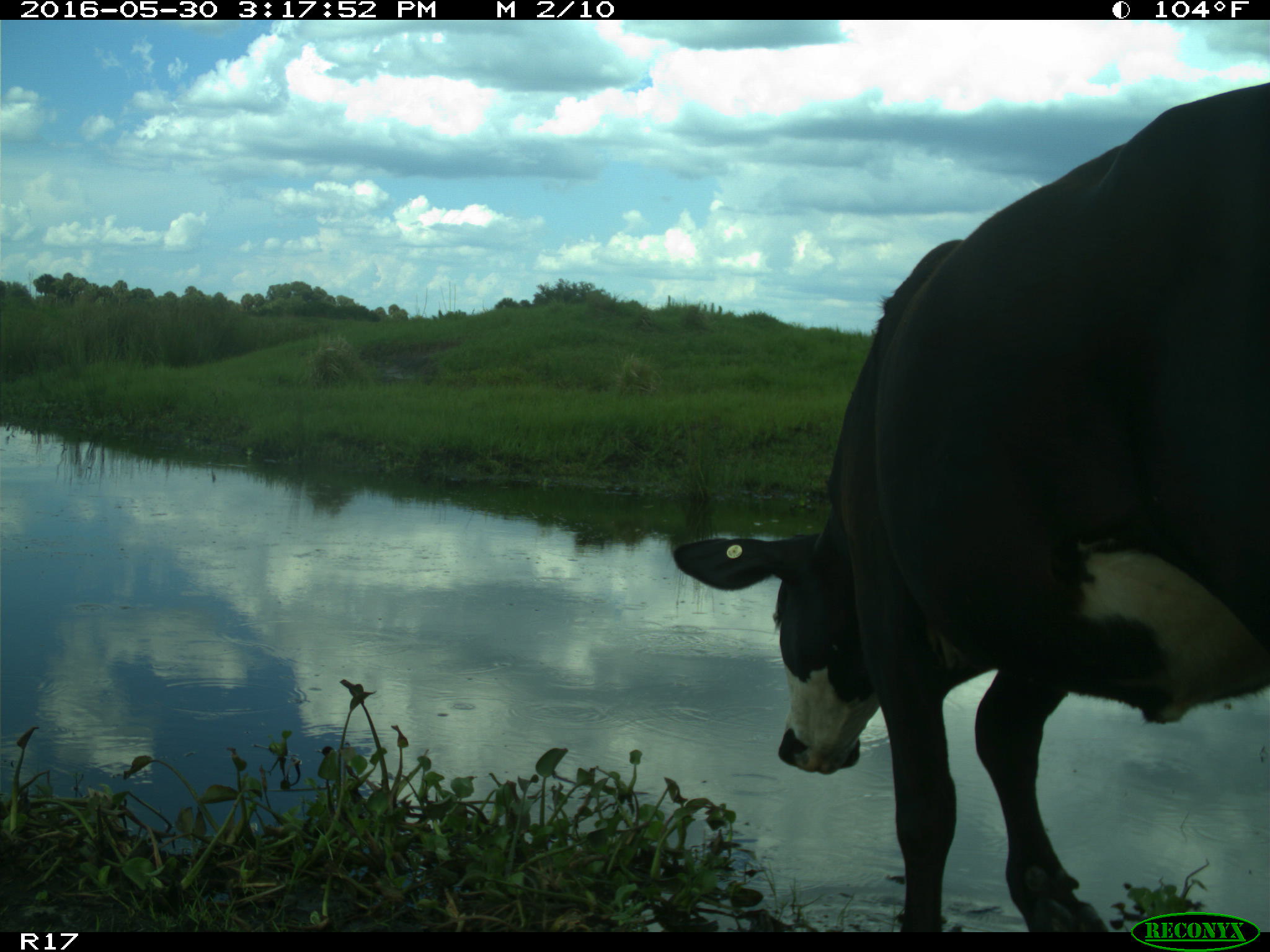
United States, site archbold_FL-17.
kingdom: Animalia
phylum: Chordata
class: Mammalia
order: Artiodactyla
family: Bovidae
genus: Bos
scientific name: Bos taurus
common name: domestic cow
Bos taurus (domestic cow).